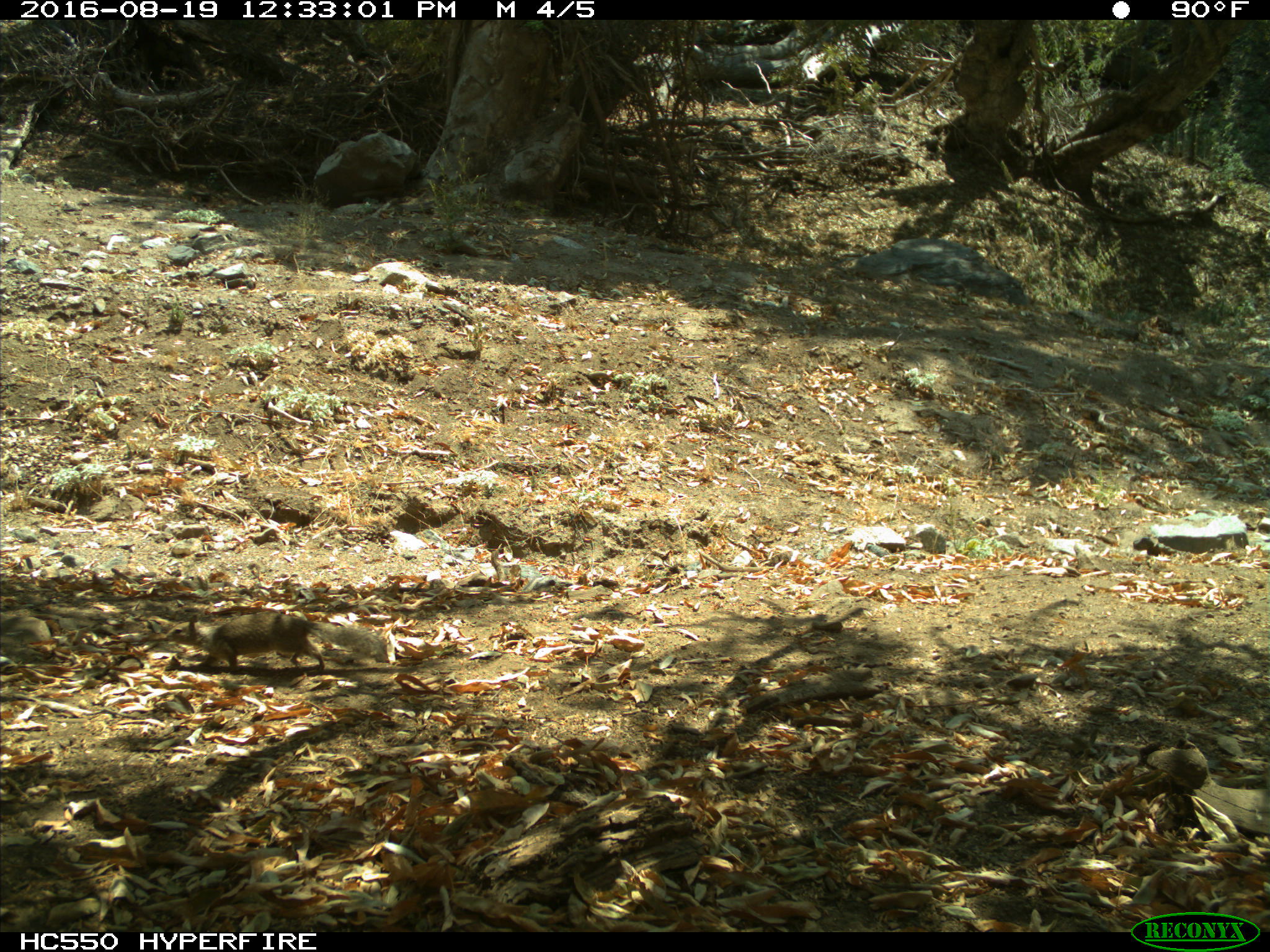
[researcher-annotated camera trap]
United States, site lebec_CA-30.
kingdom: Animalia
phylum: Chordata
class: Mammalia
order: Rodentia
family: Sciuridae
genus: Otospermophilus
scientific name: Otospermophilus beecheyi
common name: california ground squirrel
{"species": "Otospermophilus beecheyi (california ground squirrel)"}